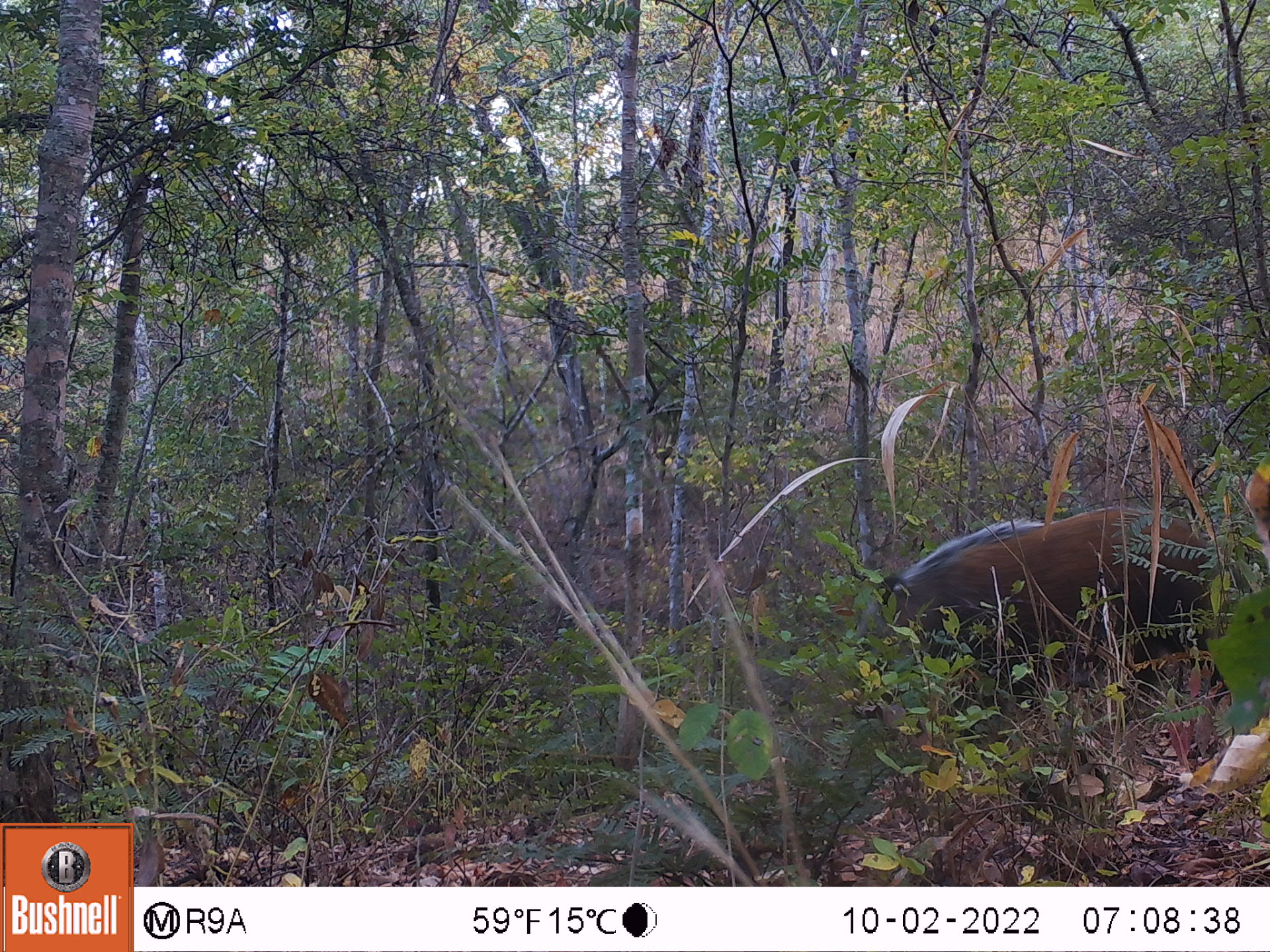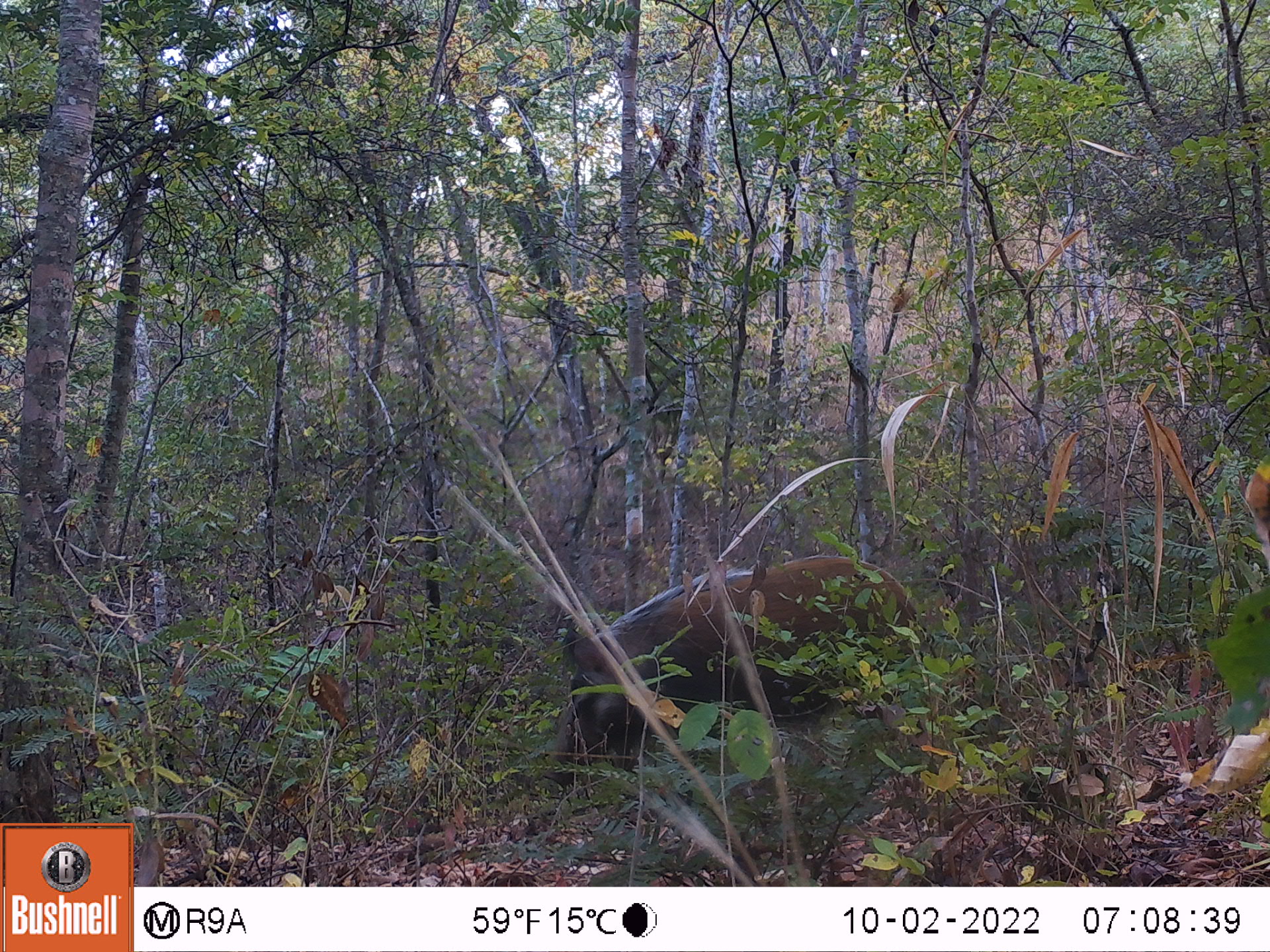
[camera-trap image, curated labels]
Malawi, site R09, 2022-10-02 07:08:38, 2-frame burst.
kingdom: Animalia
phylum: Chordata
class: Mammalia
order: Artiodactyla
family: Suidae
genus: Potamochoerus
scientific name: Potamochoerus larvatus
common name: bushpig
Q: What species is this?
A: Bushpig (Potamochoerus larvatus).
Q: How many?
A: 1.